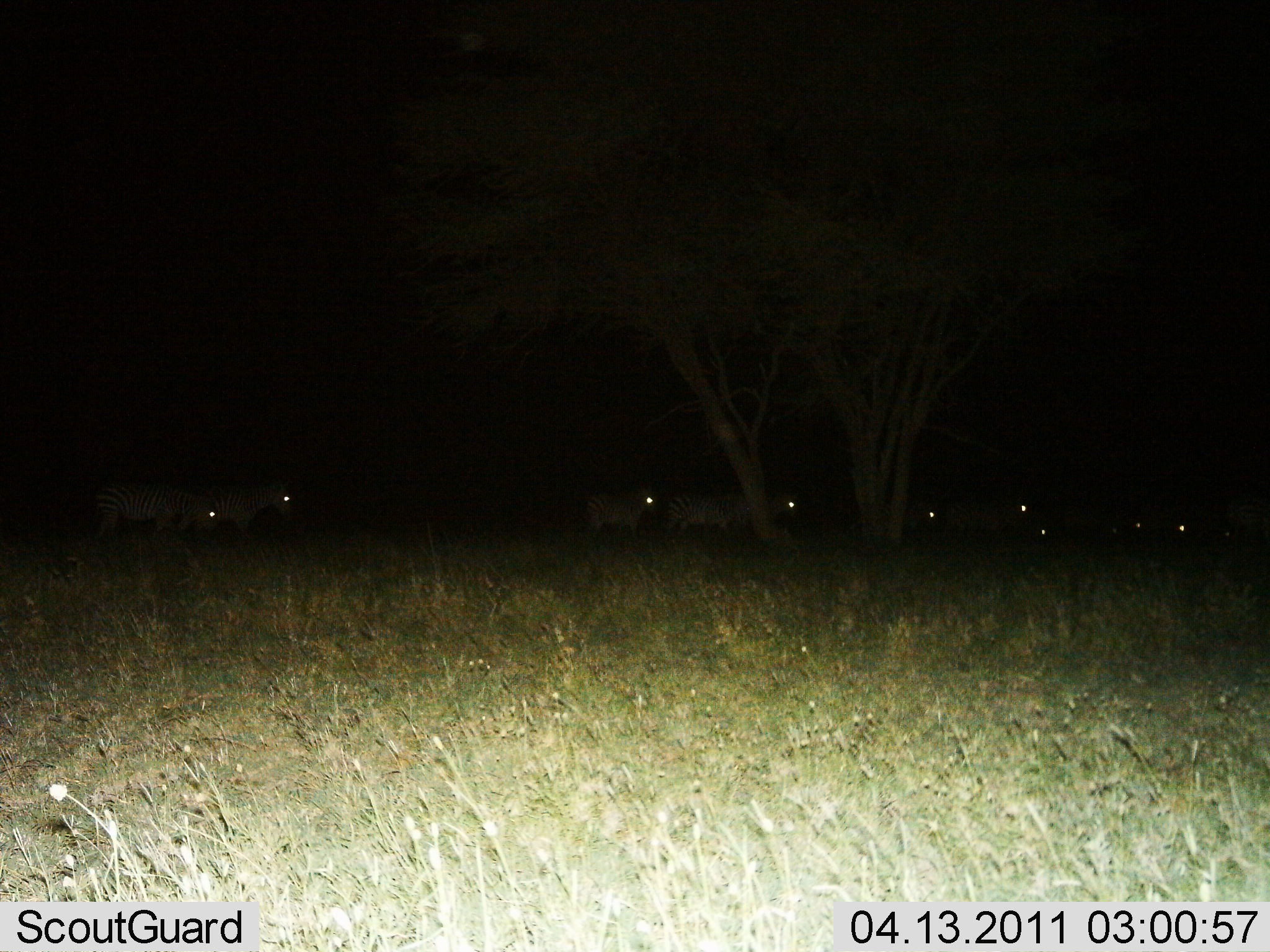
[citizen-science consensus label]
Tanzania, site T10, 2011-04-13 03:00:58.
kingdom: Animalia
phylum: Chordata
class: Mammalia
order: Perissodactyla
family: Equidae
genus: Equus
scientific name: Equus quagga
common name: plains zebra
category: zebra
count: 10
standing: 40%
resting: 0%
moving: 60%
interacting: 0%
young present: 0%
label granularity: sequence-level